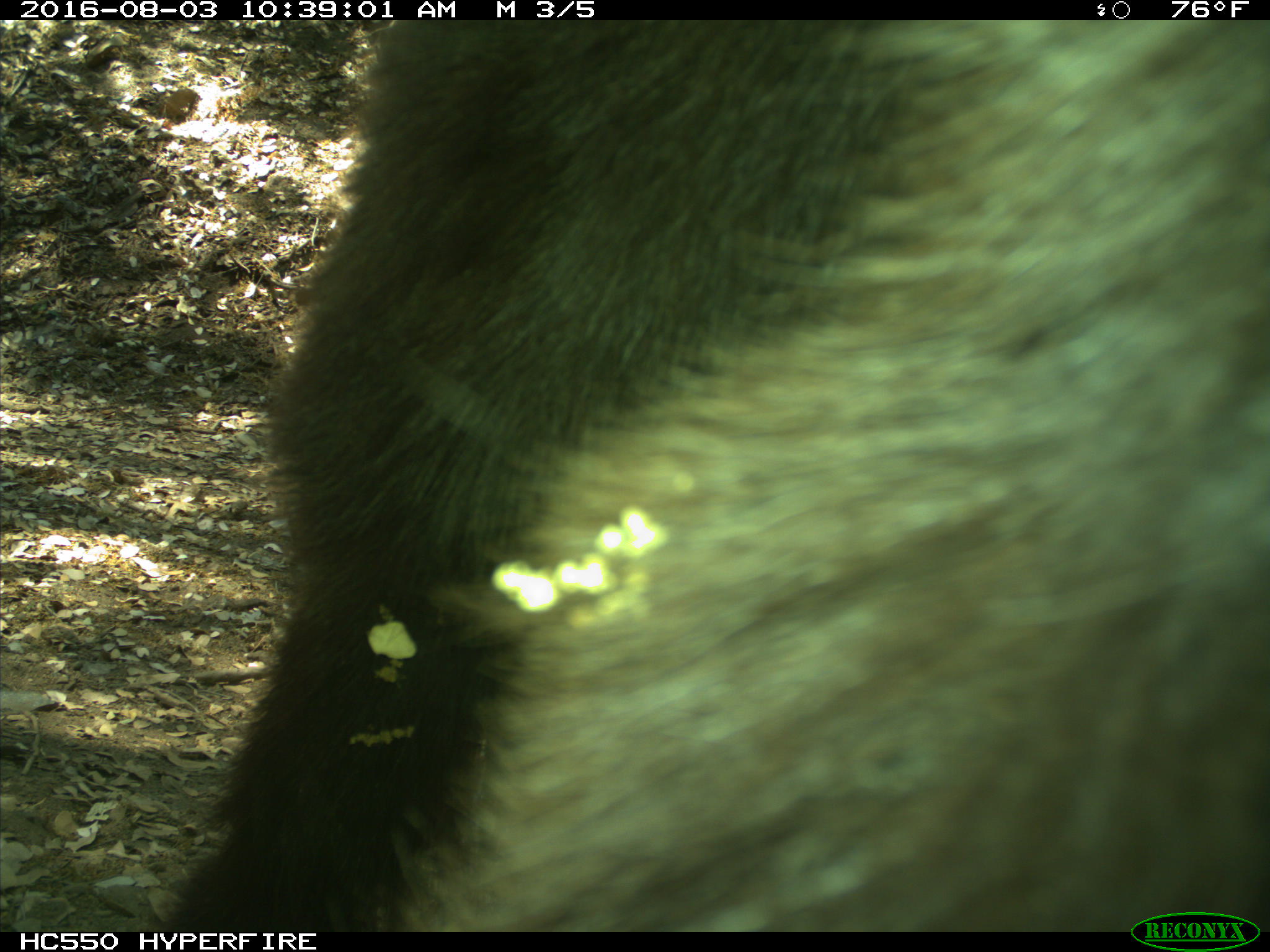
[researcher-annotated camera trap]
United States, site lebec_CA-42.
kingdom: Animalia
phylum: Chordata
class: Mammalia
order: Carnivora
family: Ursidae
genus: Ursus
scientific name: Ursus americanus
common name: american black bear